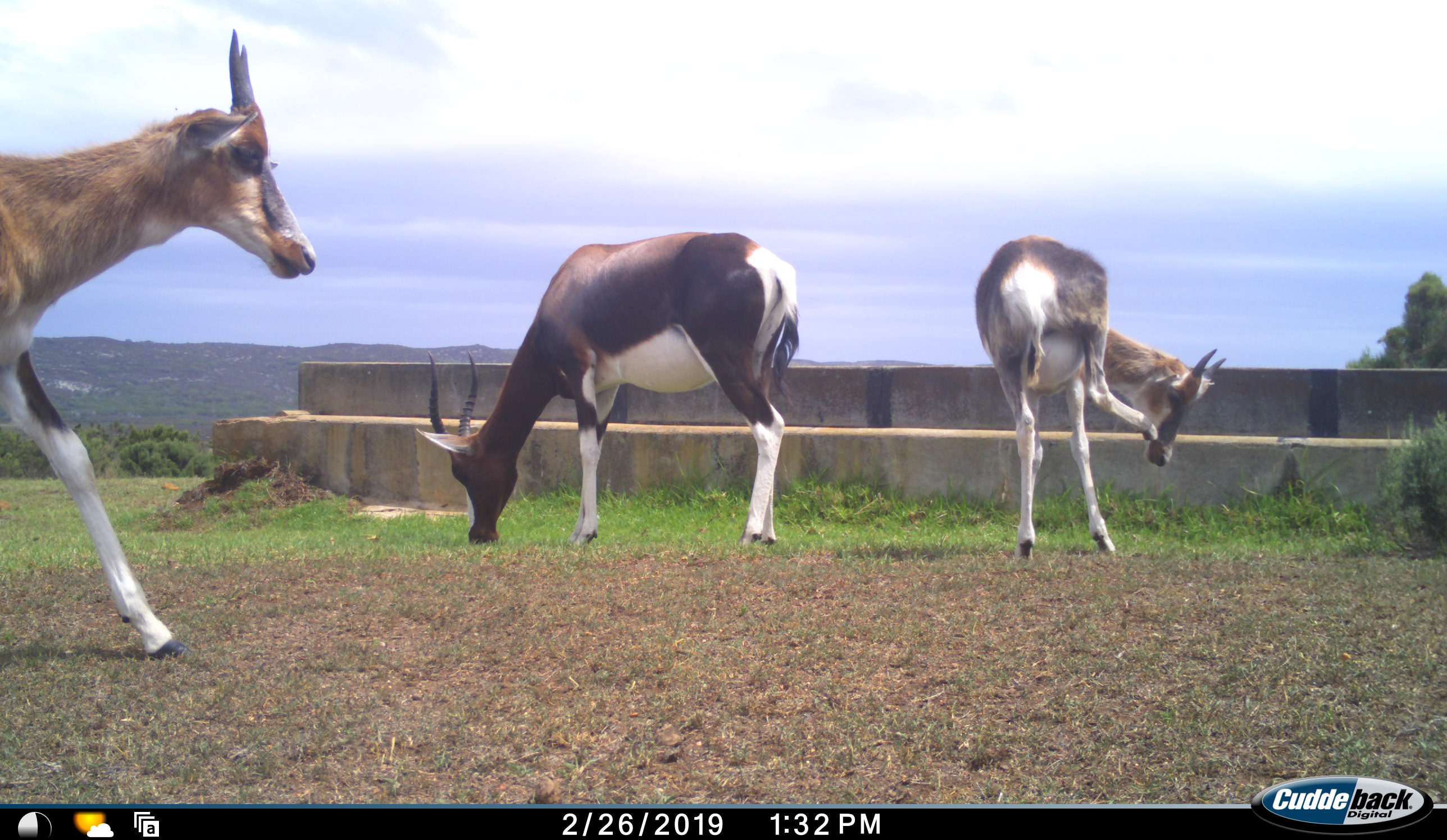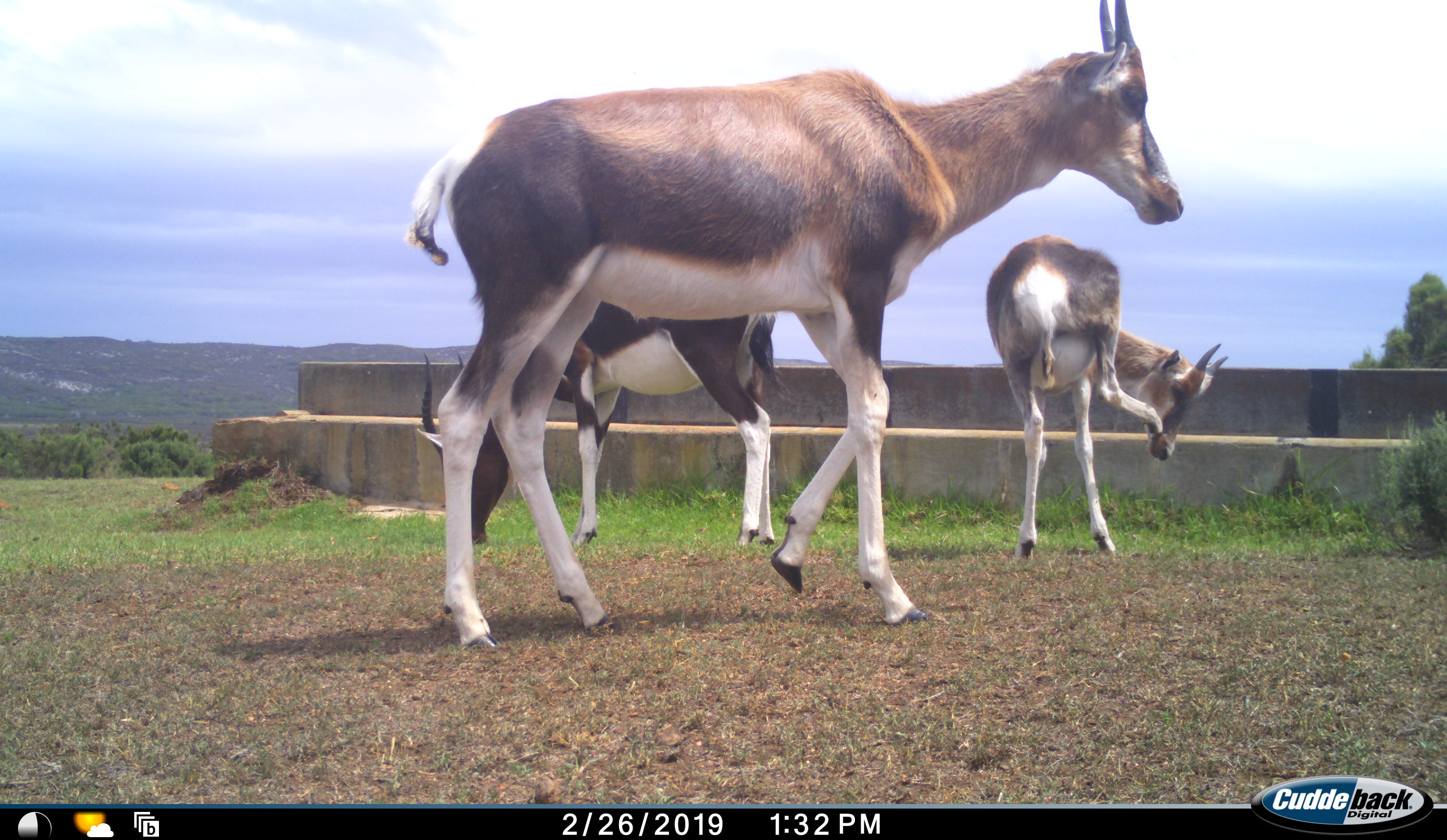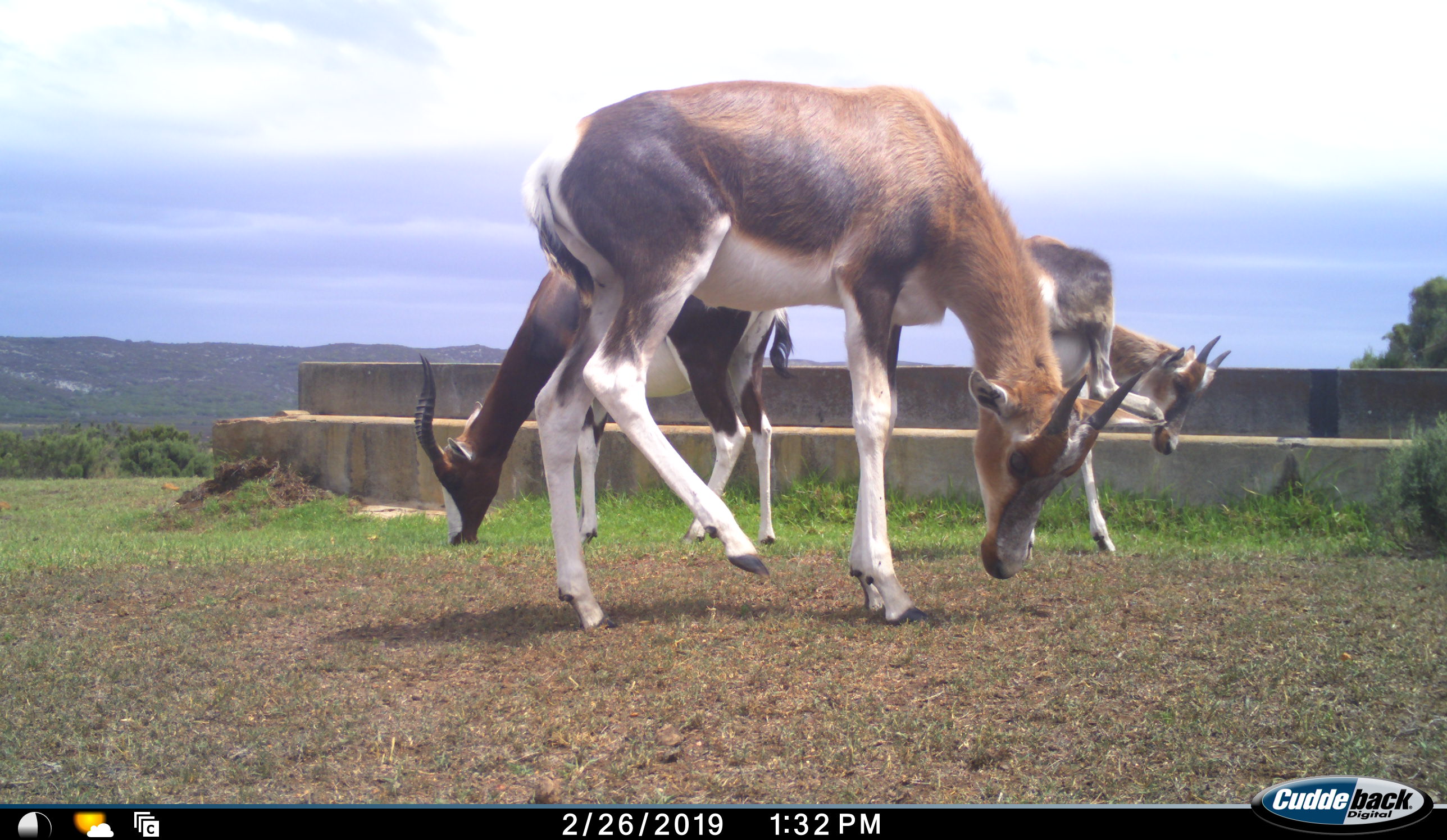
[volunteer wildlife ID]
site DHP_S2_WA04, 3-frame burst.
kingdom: Animalia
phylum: Chordata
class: Mammalia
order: Artiodactyla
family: Bovidae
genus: Damaliscus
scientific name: Damaliscus pygargus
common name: bontebok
Bontebok (Damaliscus pygargus), count 3. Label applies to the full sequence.